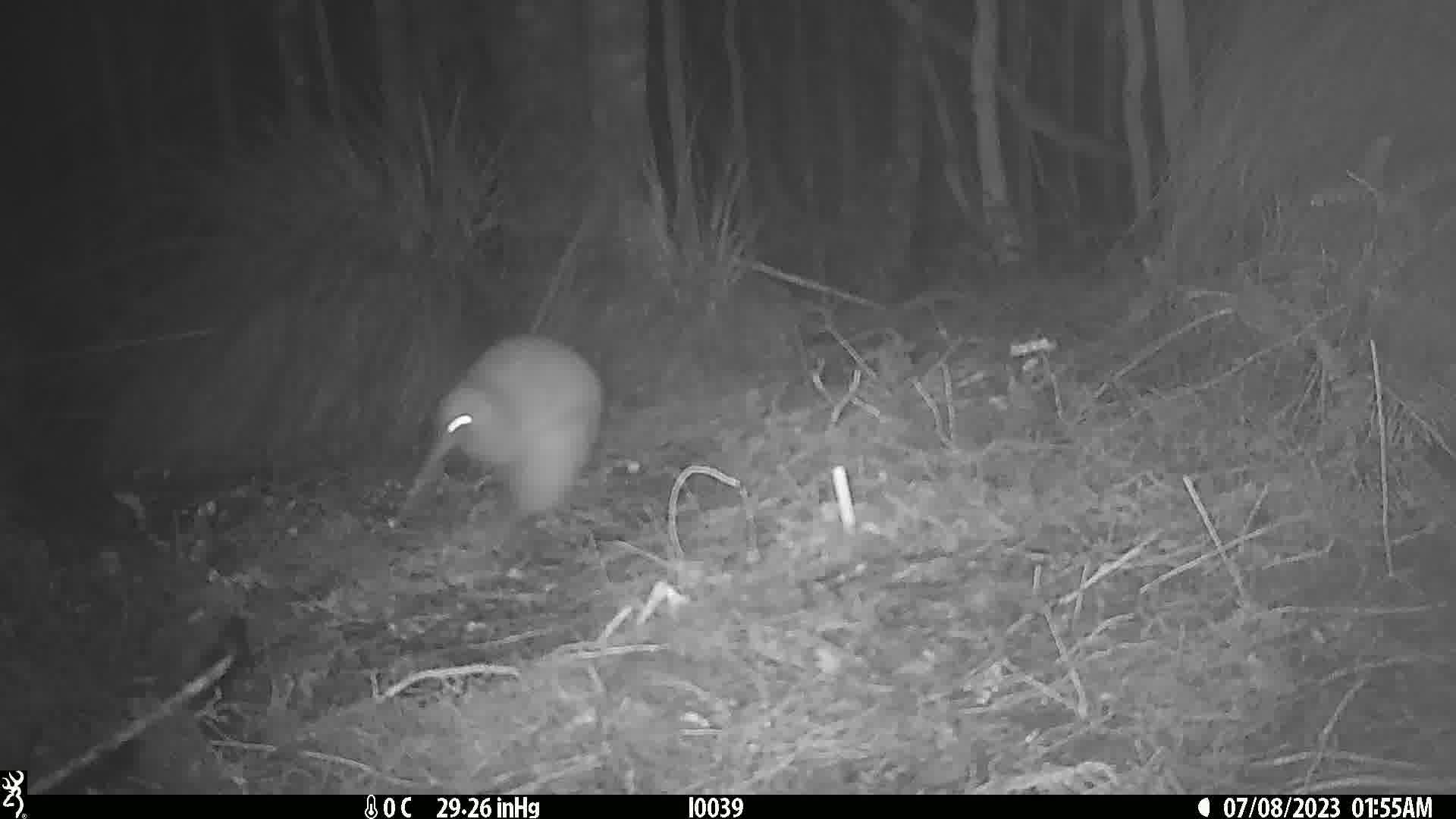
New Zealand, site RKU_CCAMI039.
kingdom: Animalia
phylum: Chordata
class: Aves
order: Apterygiformes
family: Apterygidae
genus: Apteryx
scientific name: Apteryx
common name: kiwi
Kiwi (Apteryx).